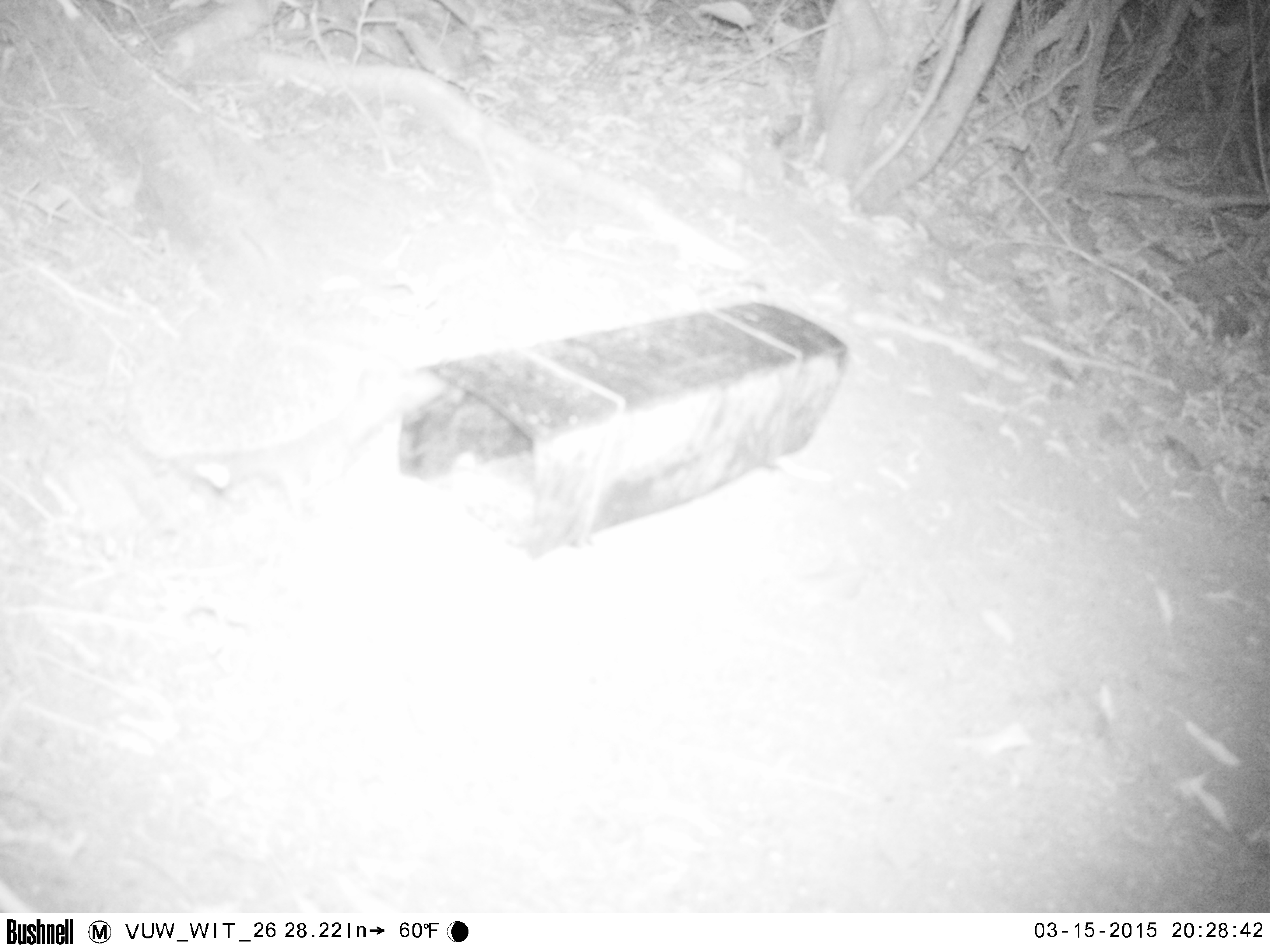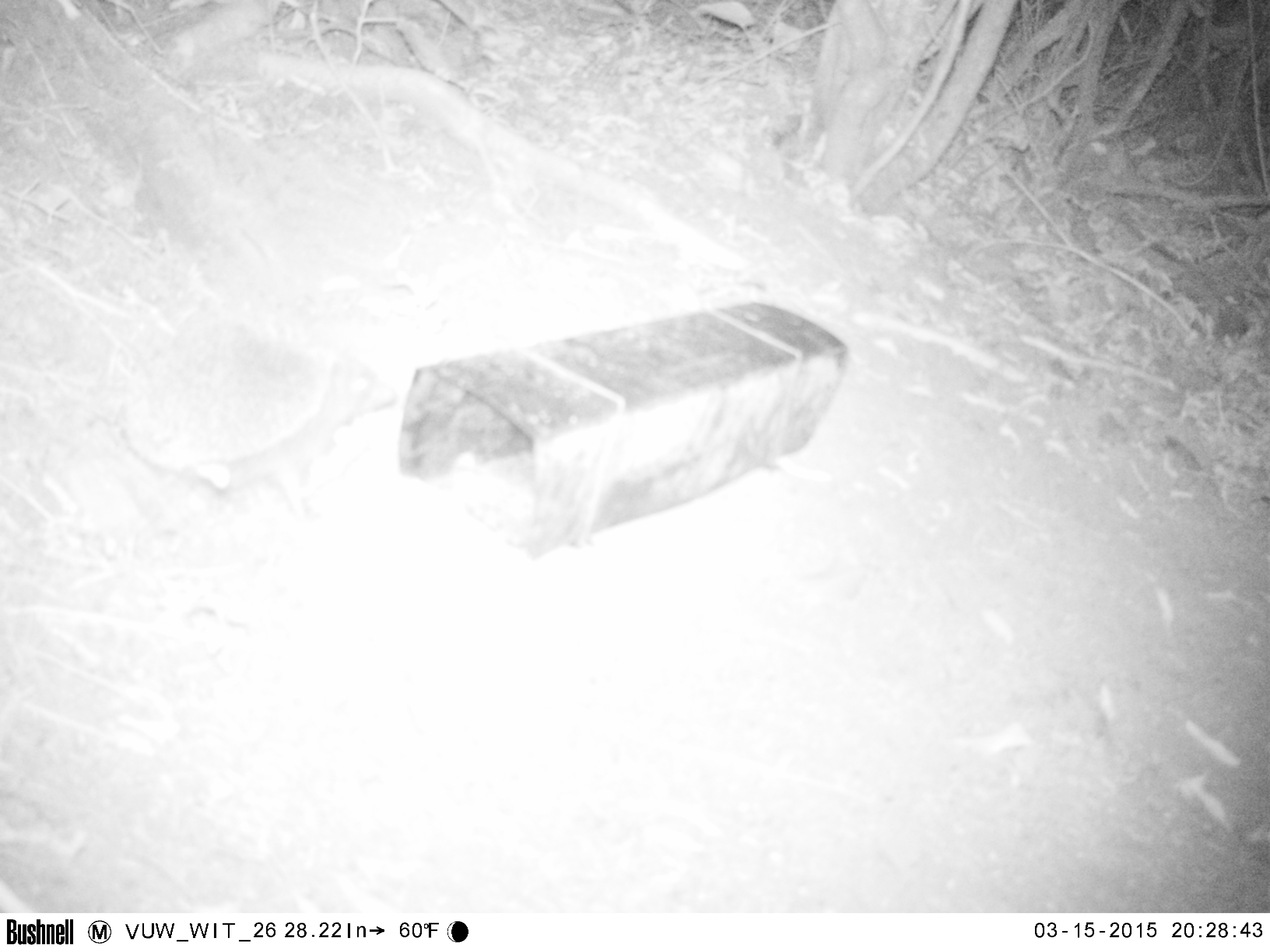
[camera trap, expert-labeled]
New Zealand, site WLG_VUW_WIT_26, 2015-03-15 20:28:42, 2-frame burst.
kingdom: Animalia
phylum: Chordata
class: Mammalia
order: Eulipotyphla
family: Erinaceidae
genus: Erinaceus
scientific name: Erinaceus europaeus europaeus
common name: european hedgehog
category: hedgehog